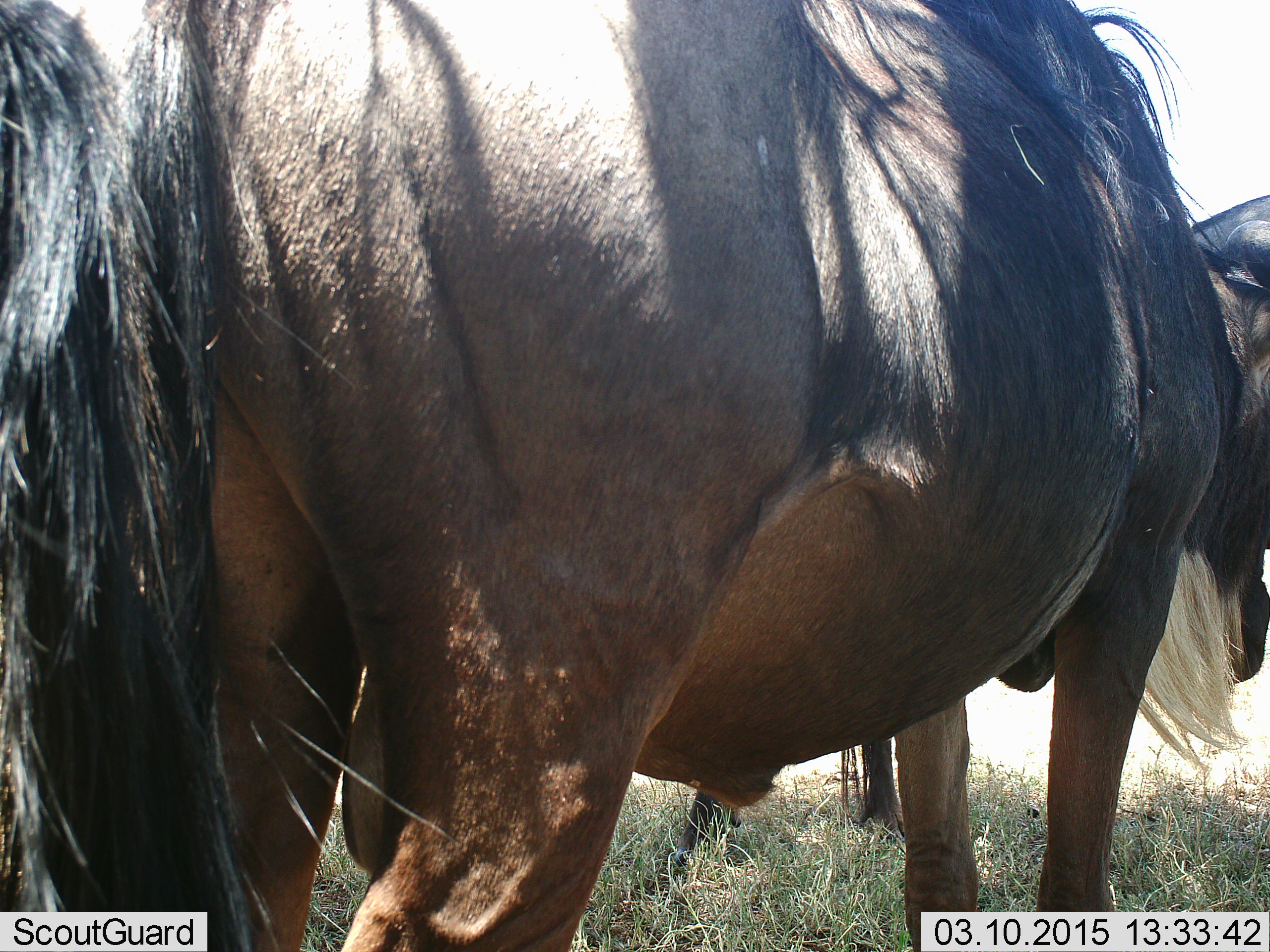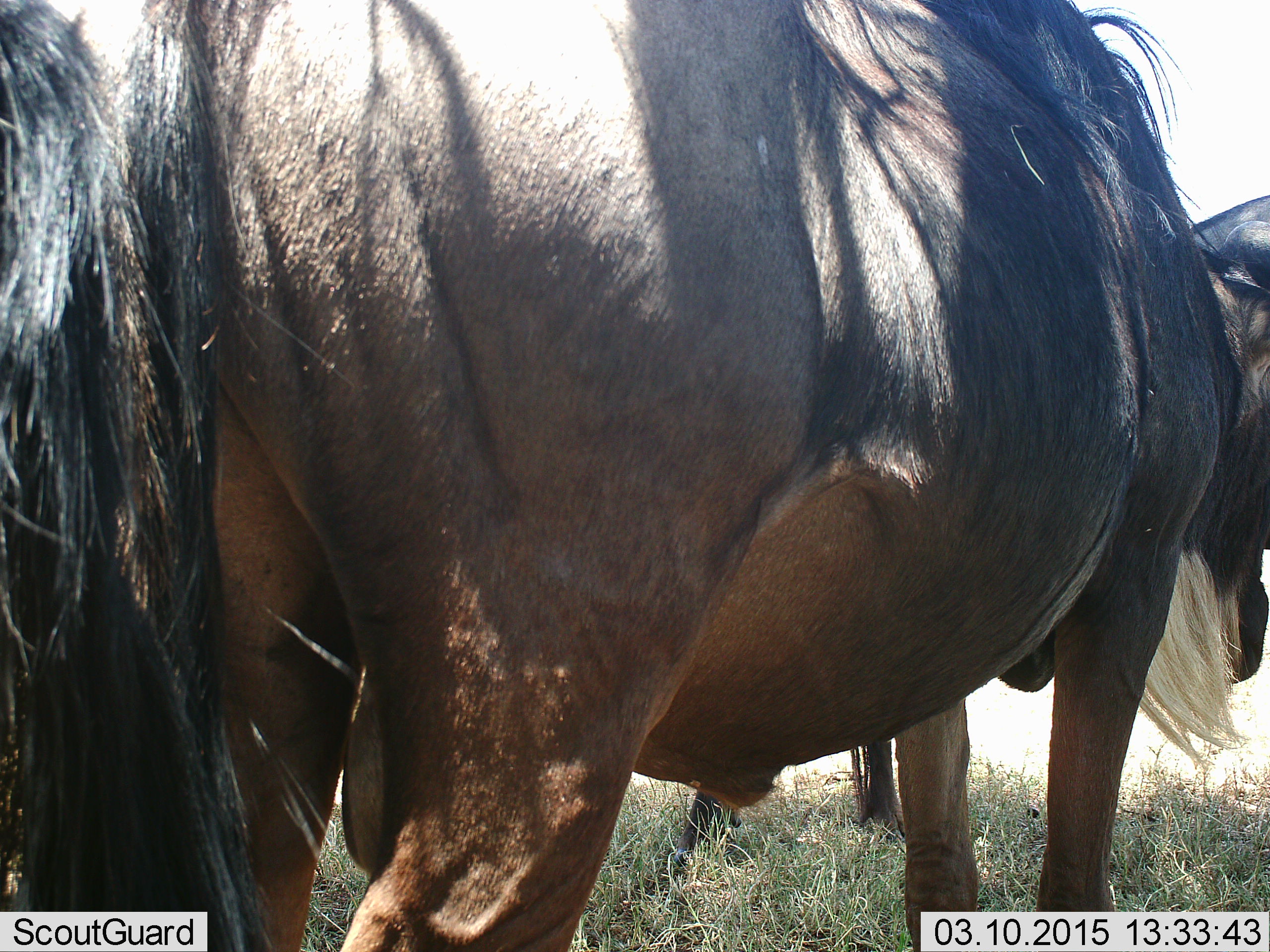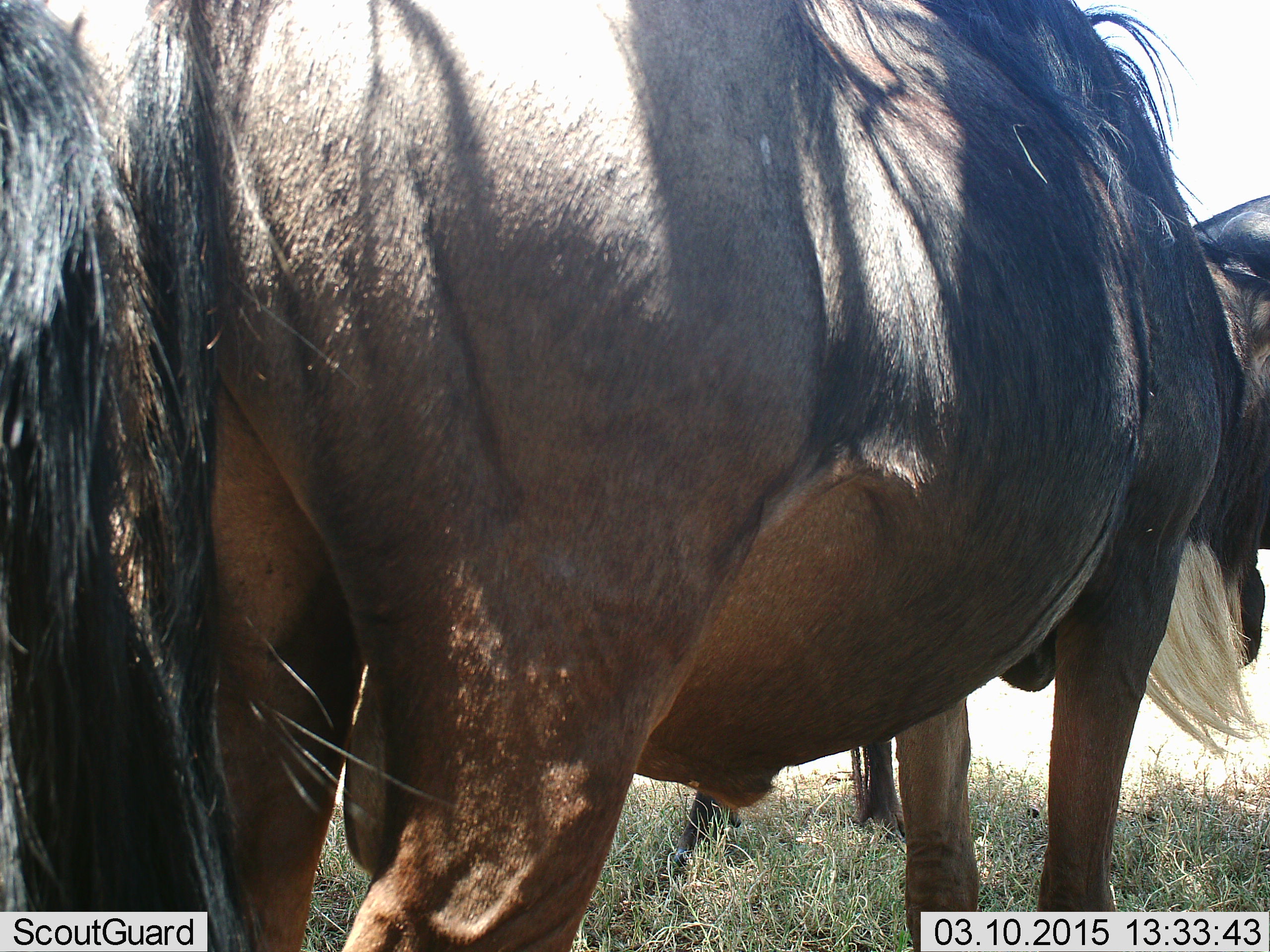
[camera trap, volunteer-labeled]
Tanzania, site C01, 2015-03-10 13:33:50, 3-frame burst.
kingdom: Animalia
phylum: Chordata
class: Mammalia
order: Artiodactyla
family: Bovidae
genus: Connochaetes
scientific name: Connochaetes taurinus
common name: blue wildebeest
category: wildebeest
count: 2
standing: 90%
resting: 0%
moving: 0%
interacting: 10%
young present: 0%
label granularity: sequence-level